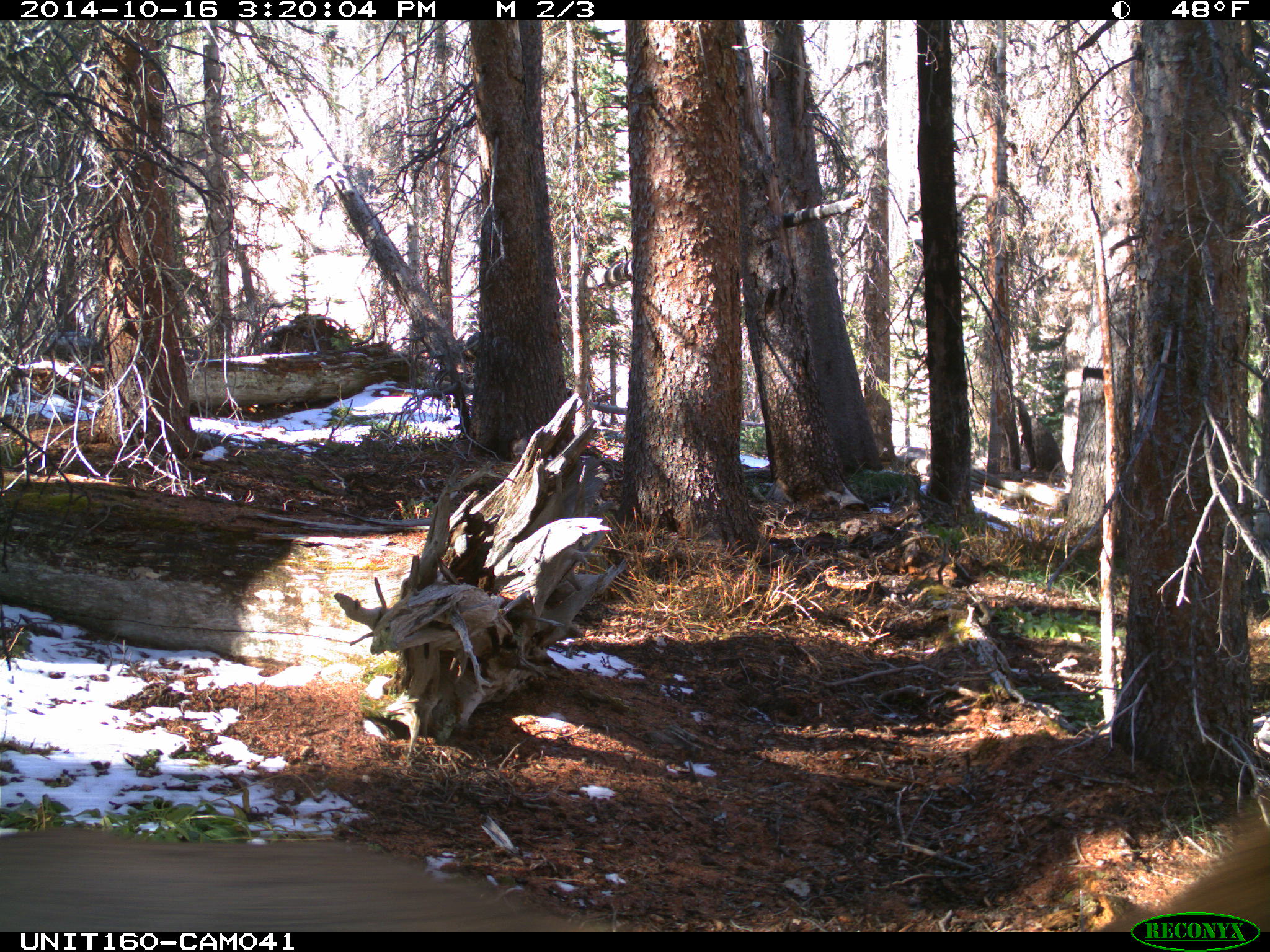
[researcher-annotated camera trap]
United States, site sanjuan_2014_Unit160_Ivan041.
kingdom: Animalia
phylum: Chordata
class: Mammalia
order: Artiodactyla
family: Cervidae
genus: Cervus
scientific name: Cervus elaphus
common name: red deer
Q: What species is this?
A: Cervus elaphus (red deer).